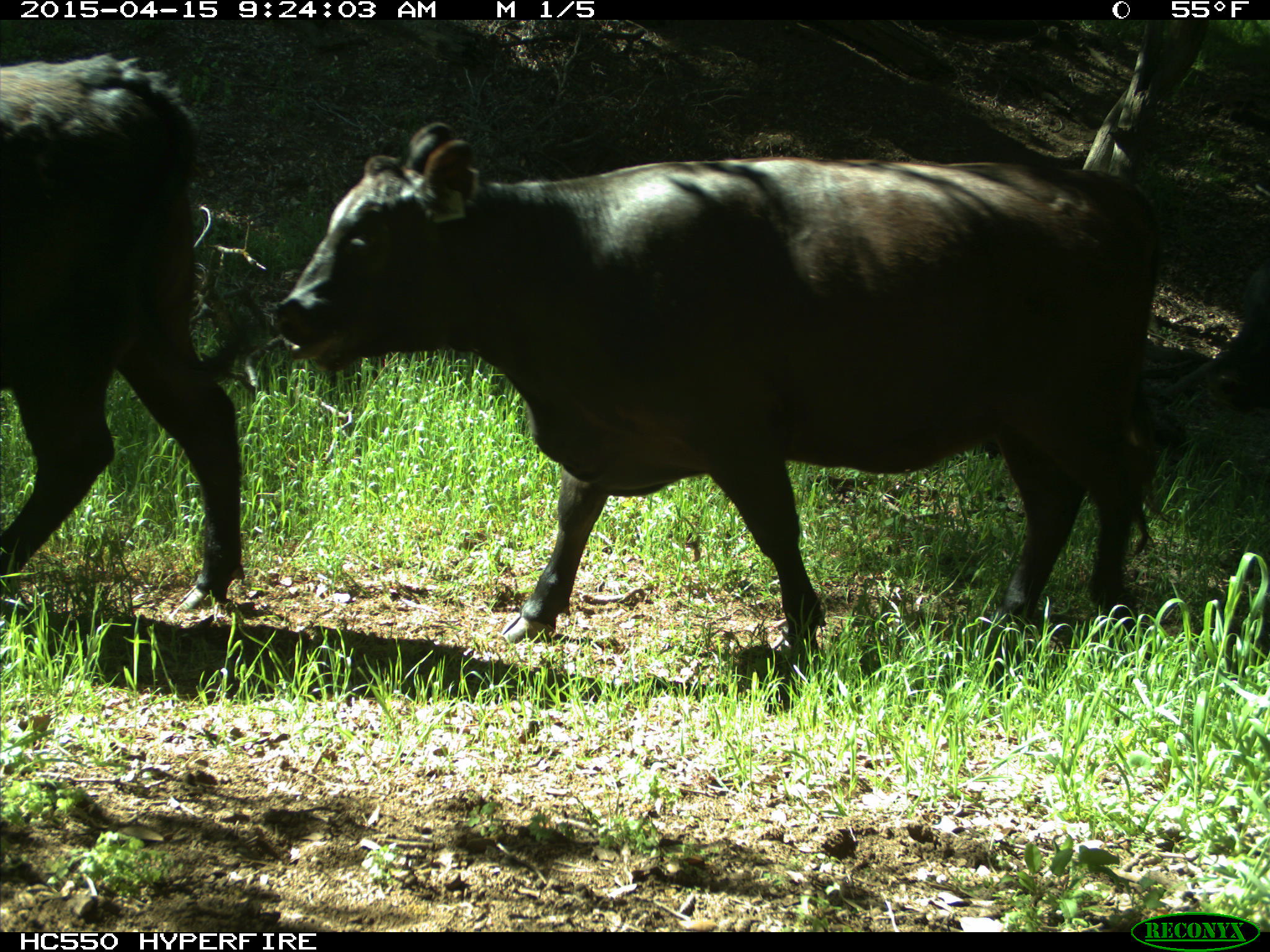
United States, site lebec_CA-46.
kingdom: Animalia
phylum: Chordata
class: Mammalia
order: Artiodactyla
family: Bovidae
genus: Bos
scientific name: Bos taurus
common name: domestic cow